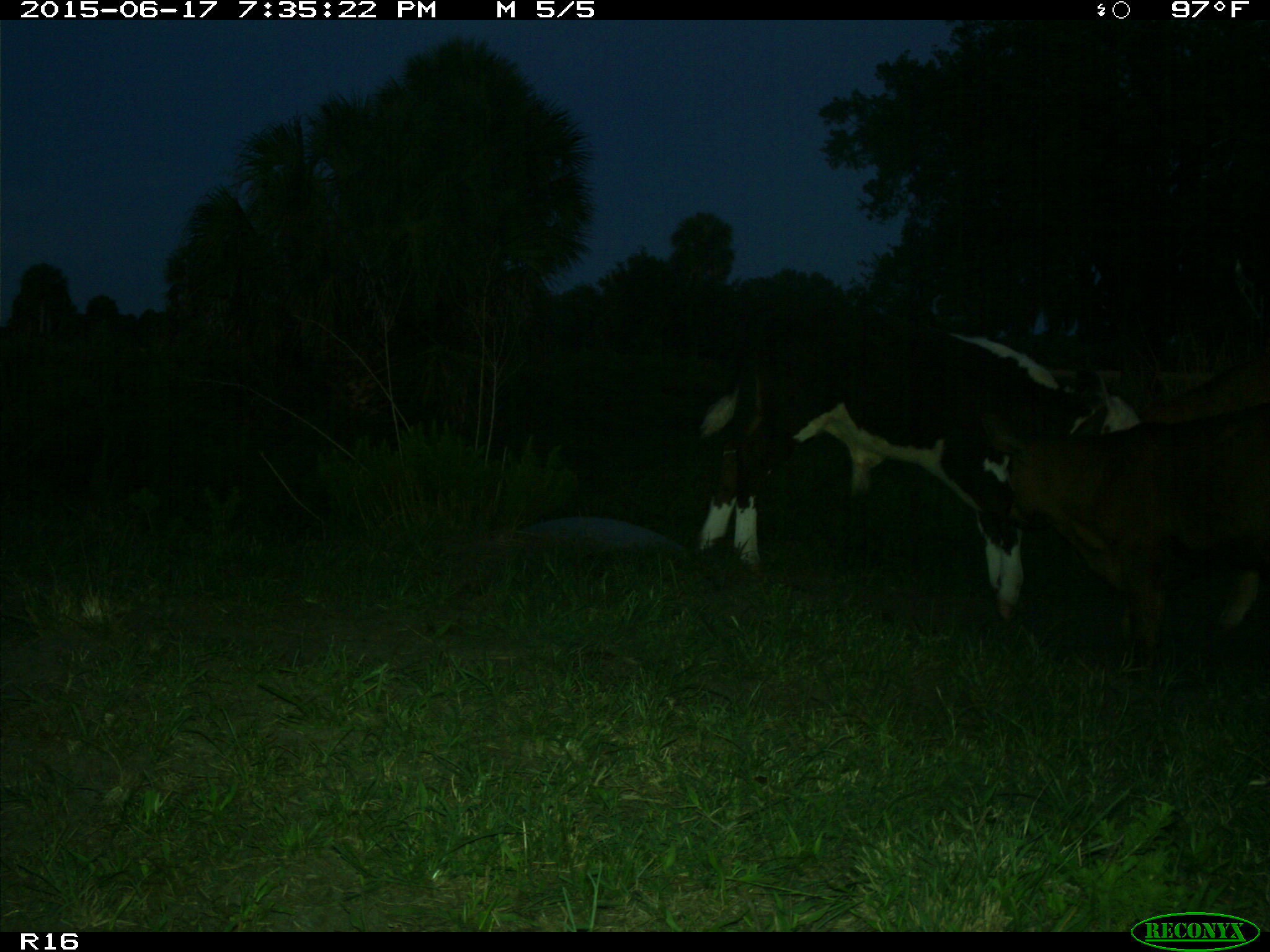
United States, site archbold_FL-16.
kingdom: Animalia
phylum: Chordata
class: Mammalia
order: Artiodactyla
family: Bovidae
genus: Bos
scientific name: Bos taurus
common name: domestic cow